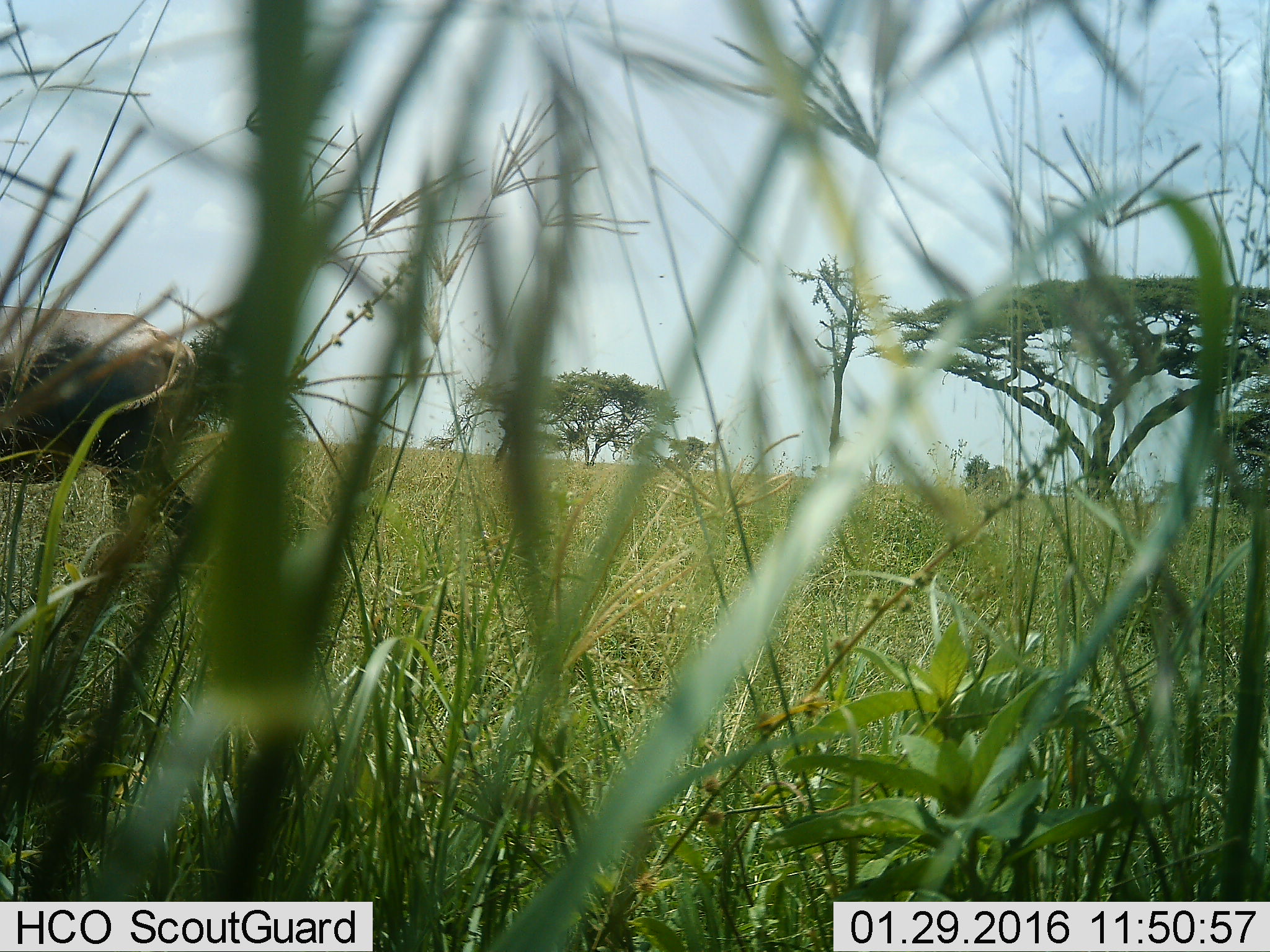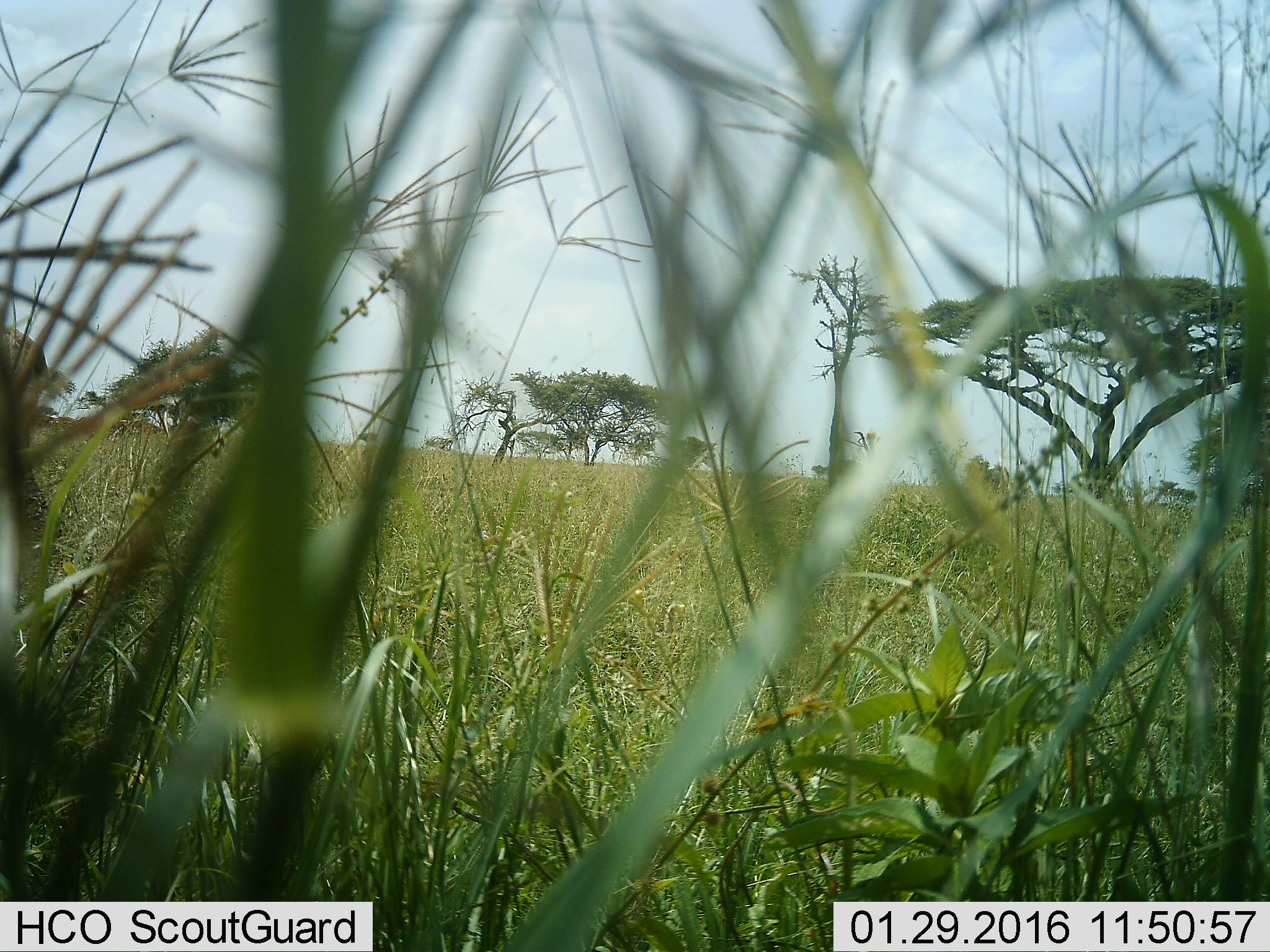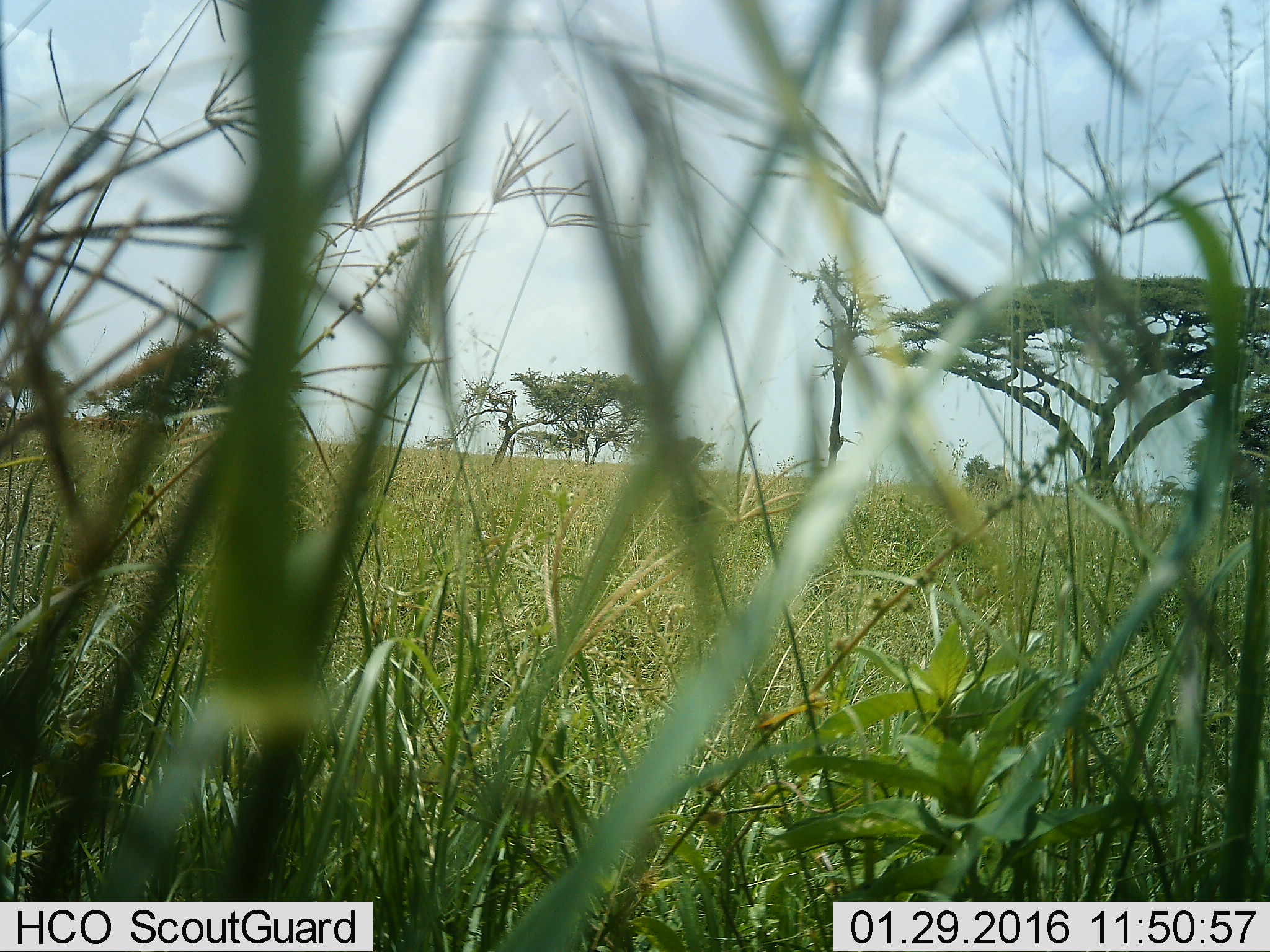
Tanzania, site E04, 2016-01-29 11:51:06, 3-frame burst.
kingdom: Animalia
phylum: Chordata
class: Mammalia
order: Artiodactyla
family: Bovidae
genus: Syncerus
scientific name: Syncerus caffer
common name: cape buffalo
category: buffalo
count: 1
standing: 0%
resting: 0%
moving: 100%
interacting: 0%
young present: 0%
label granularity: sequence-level